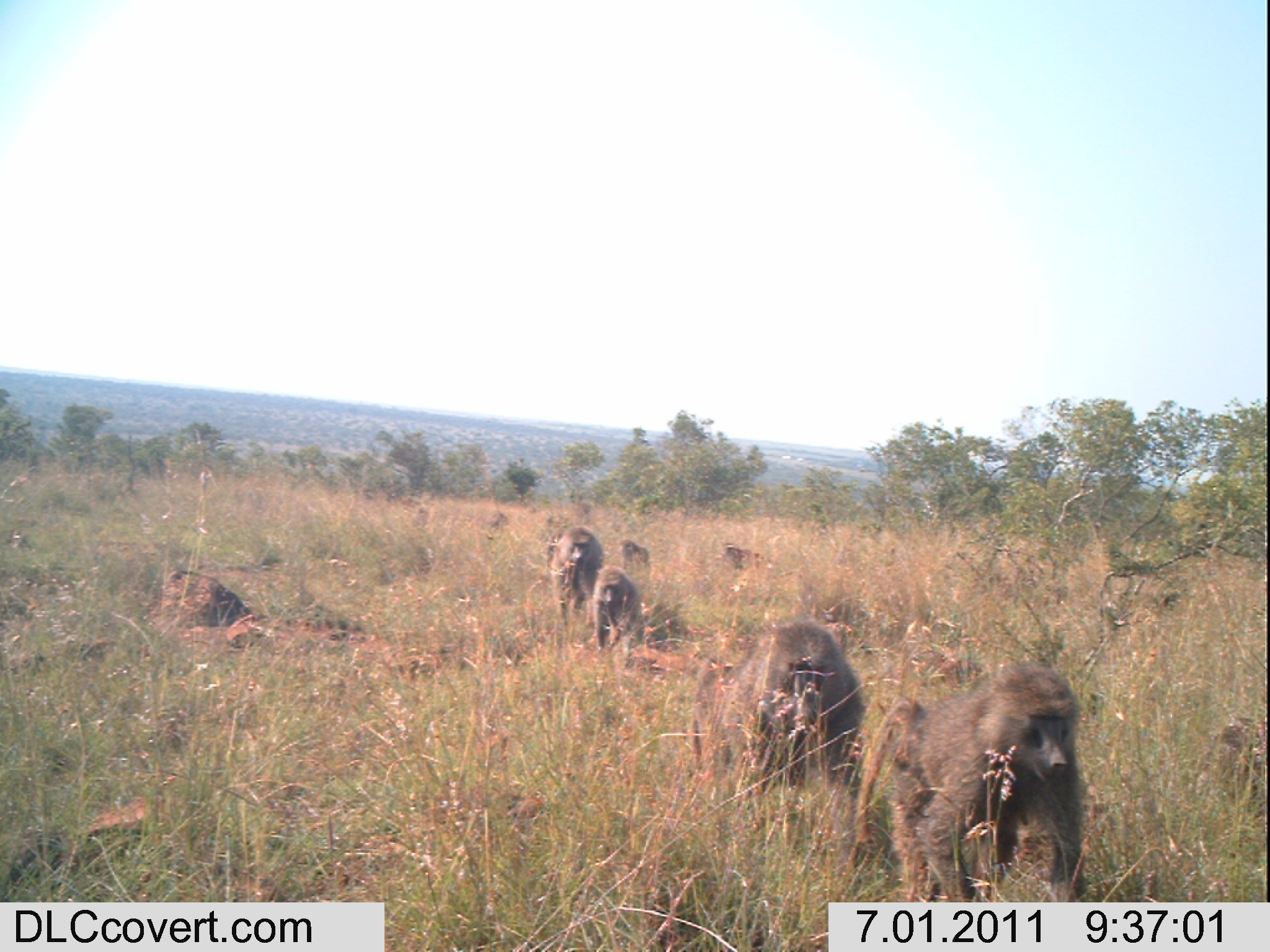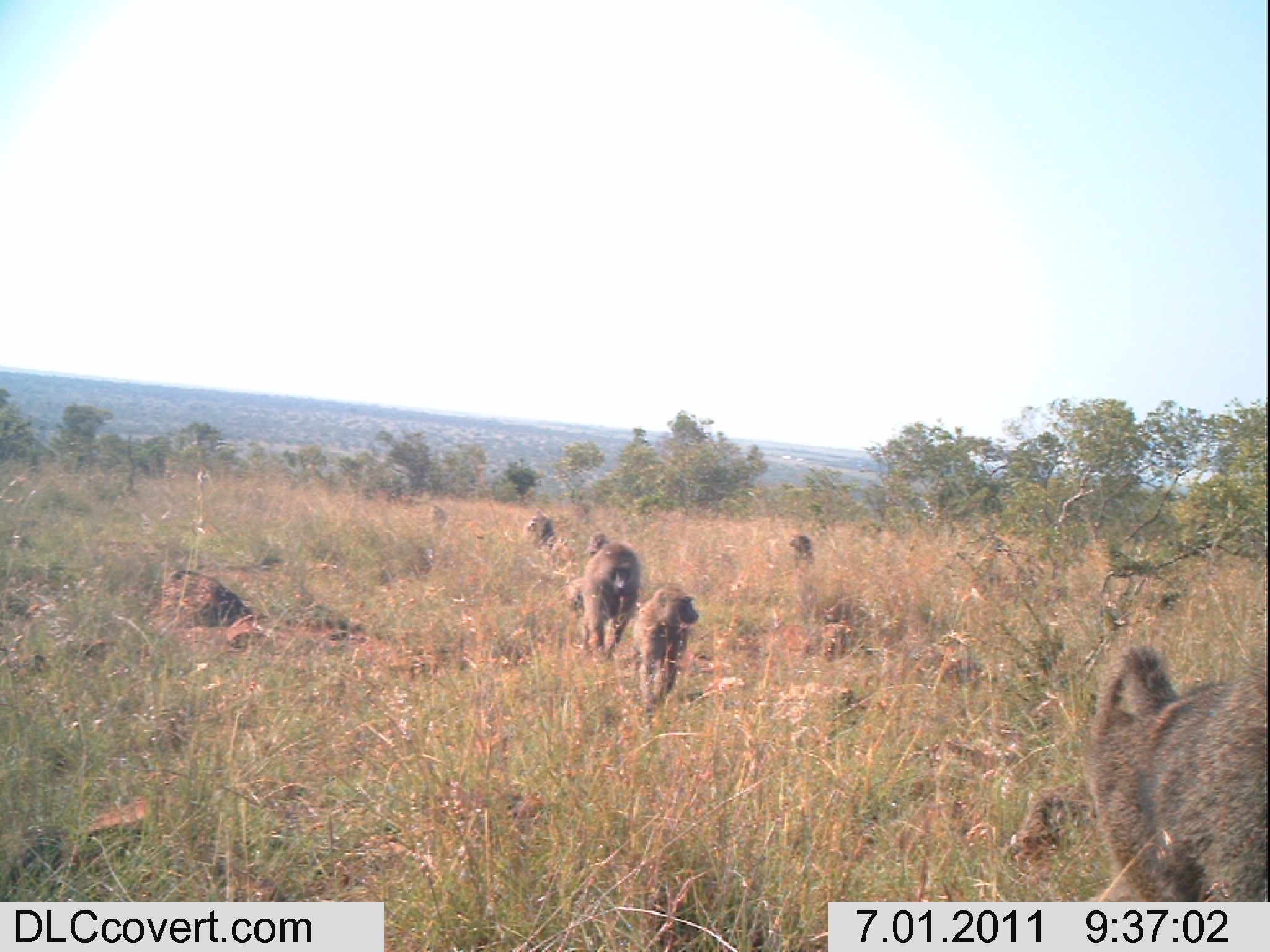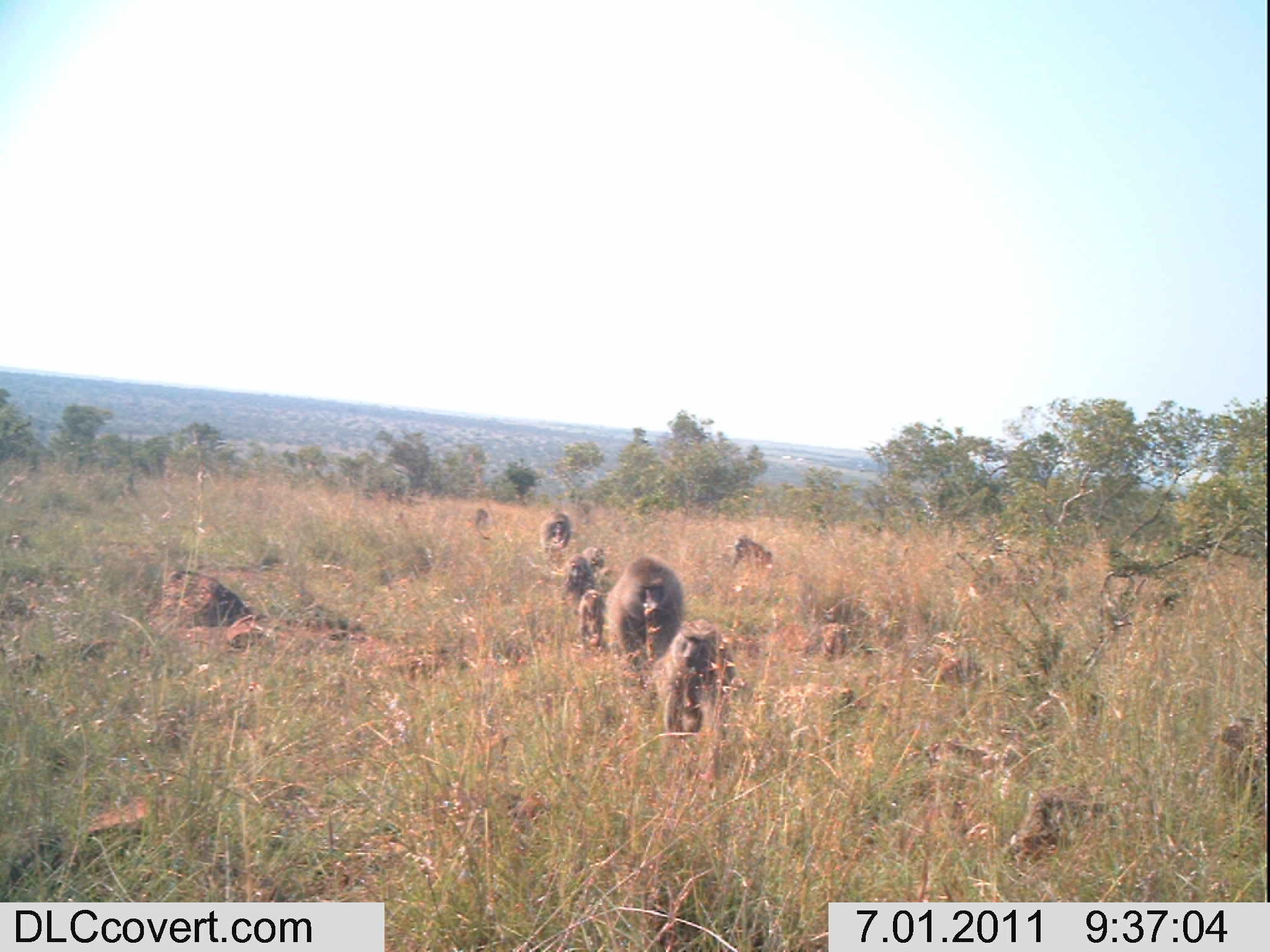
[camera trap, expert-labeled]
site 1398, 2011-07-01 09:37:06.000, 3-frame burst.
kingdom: Animalia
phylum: Chordata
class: Mammalia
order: Primates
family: Cercopithecidae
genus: Papio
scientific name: Papio anubis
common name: olive baboon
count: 6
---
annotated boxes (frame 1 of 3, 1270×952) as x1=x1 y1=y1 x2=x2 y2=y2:
papio anubis: x1=831 y1=660 x2=1082 y2=901; x1=688 y1=619 x2=866 y2=810; x1=544 y1=522 x2=603 y2=629; x1=591 y1=565 x2=645 y2=668; x1=721 y1=543 x2=764 y2=575; x1=617 y1=539 x2=648 y2=570; x1=488 y1=512 x2=509 y2=533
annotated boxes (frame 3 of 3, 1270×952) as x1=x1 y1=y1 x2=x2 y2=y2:
papio anubis: x1=649 y1=617 x2=735 y2=738; x1=605 y1=554 x2=682 y2=667; x1=560 y1=554 x2=596 y2=610; x1=732 y1=534 x2=773 y2=577; x1=539 y1=511 x2=571 y2=562; x1=578 y1=589 x2=603 y2=654; x1=581 y1=545 x2=604 y2=571; x1=474 y1=506 x2=490 y2=531